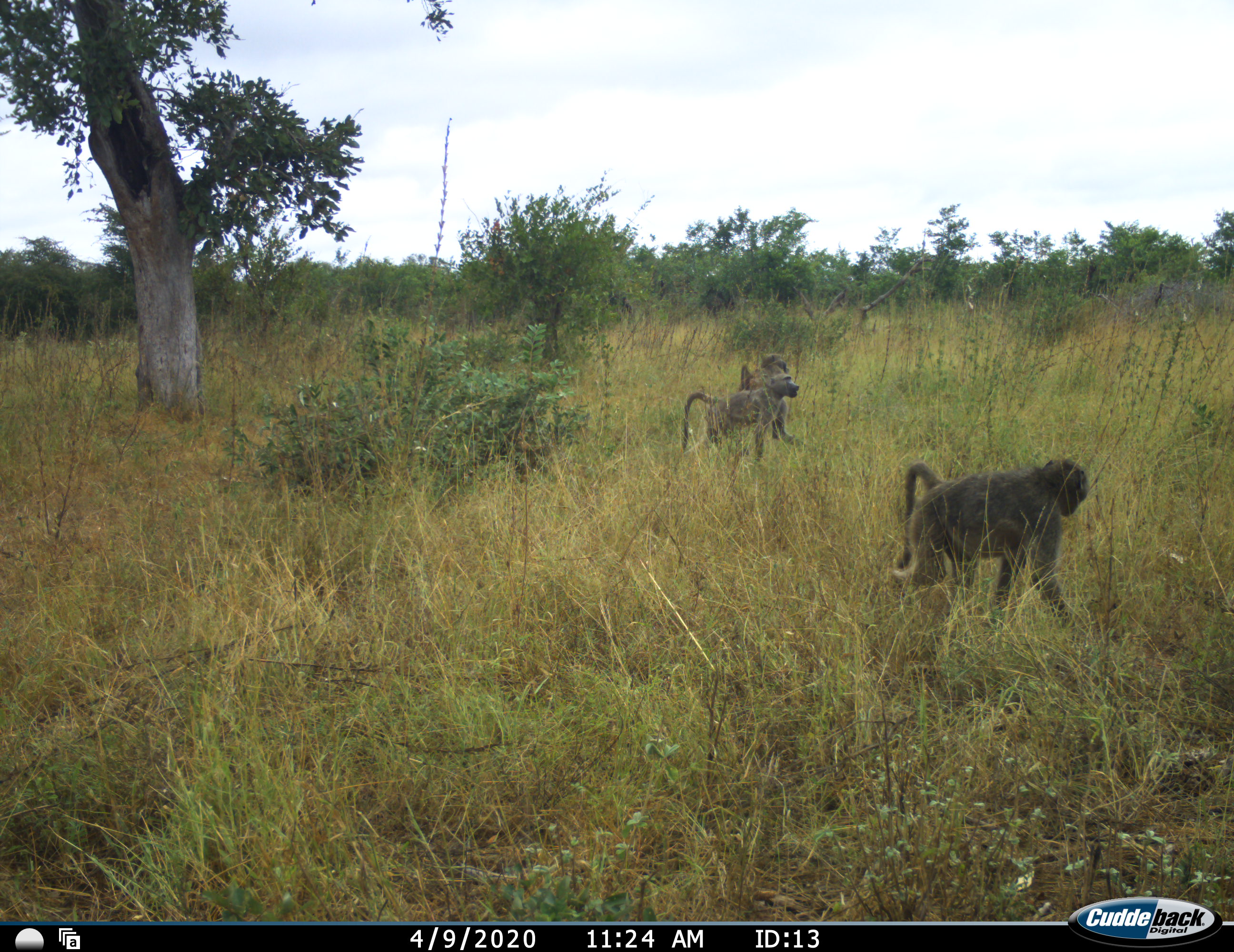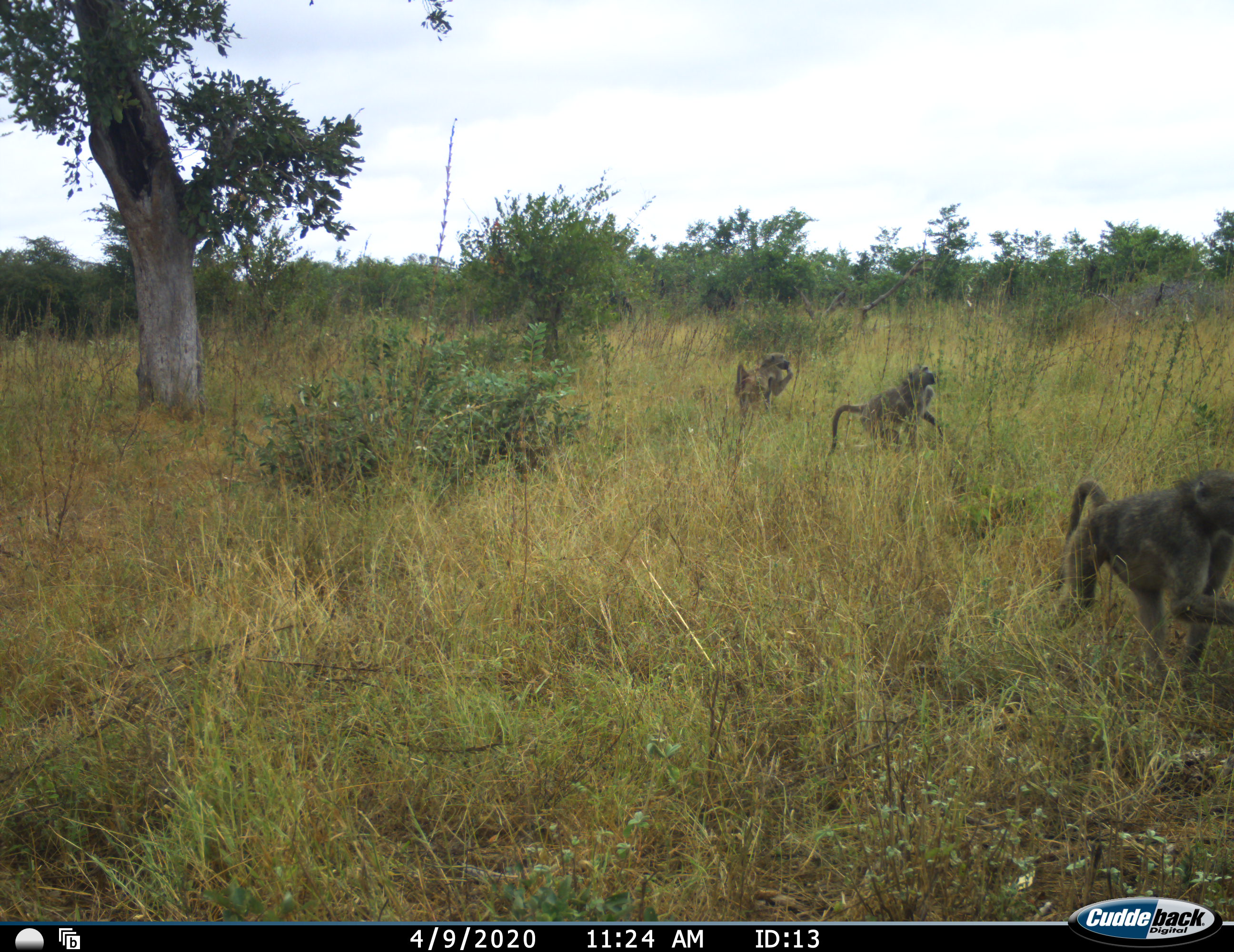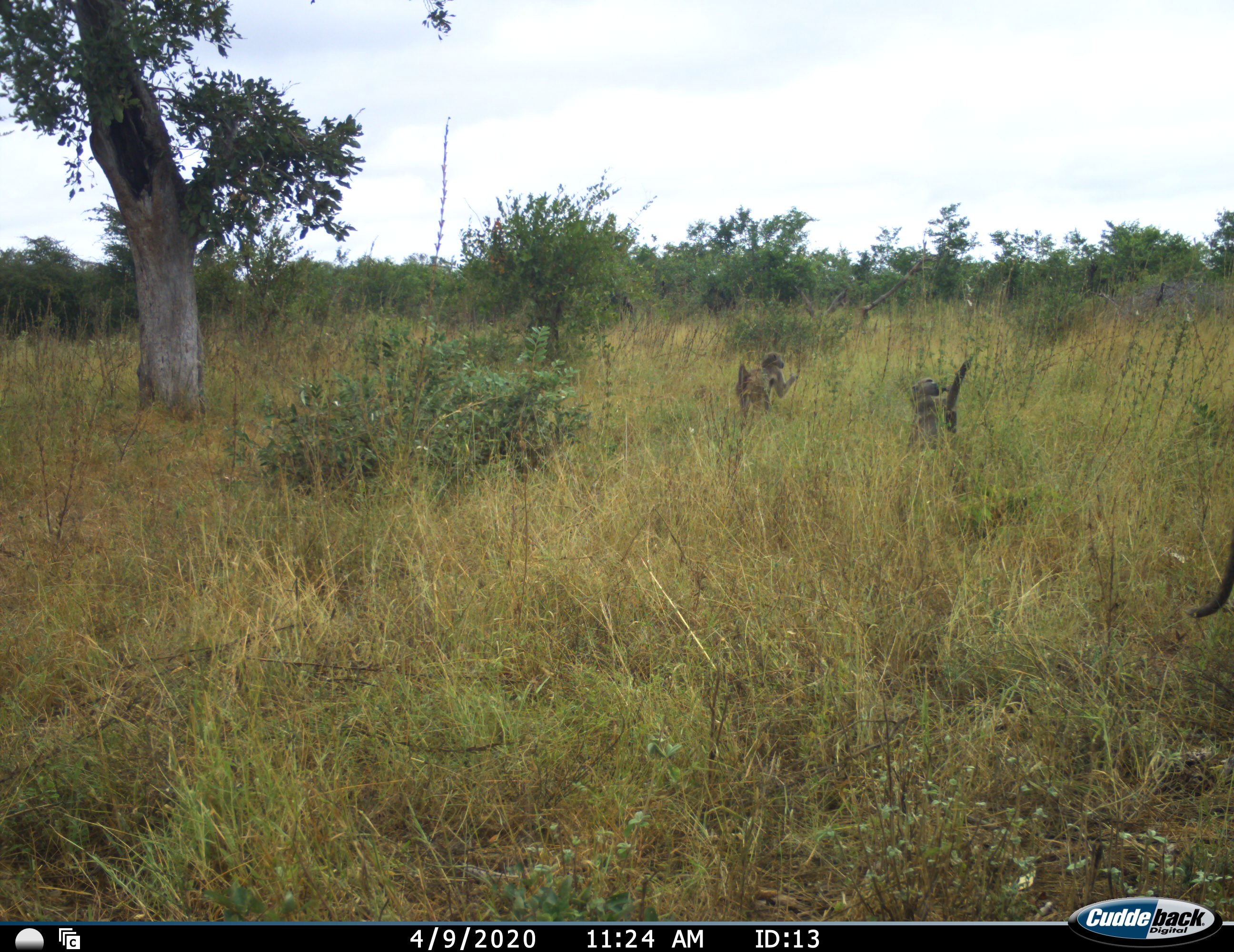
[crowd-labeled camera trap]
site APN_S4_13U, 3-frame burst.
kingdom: Animalia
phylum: Chordata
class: Mammalia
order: Primates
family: Cercopithecidae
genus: Papio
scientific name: Papio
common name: baboon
Baboon (Papio), count 3. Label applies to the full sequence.